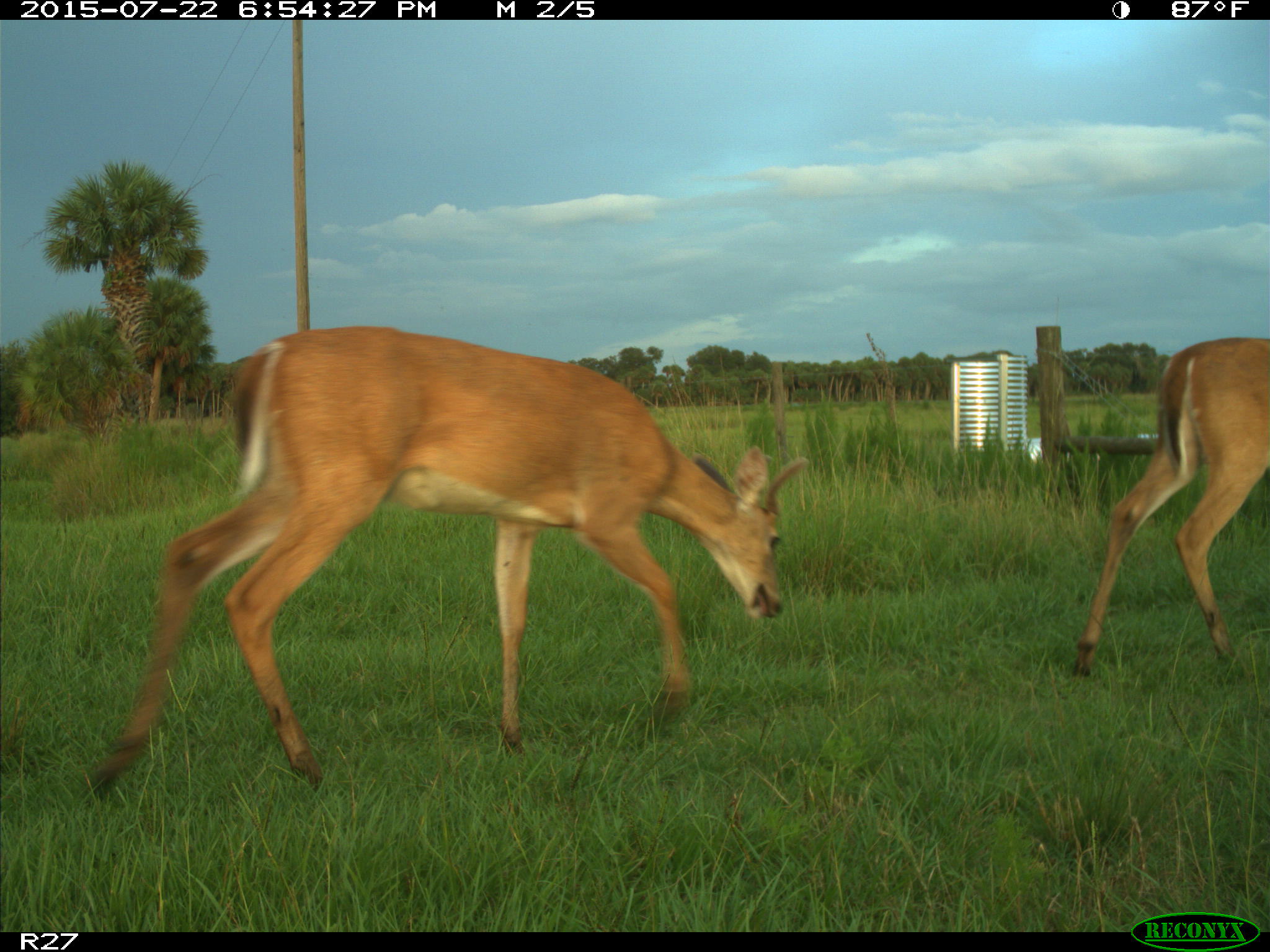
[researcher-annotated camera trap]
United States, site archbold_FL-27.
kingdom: Animalia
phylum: Chordata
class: Mammalia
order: Artiodactyla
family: Cervidae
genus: Odocoileus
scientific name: Odocoileus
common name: deer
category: unidentified deer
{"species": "unidentified deer (deer) (Odocoileus)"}